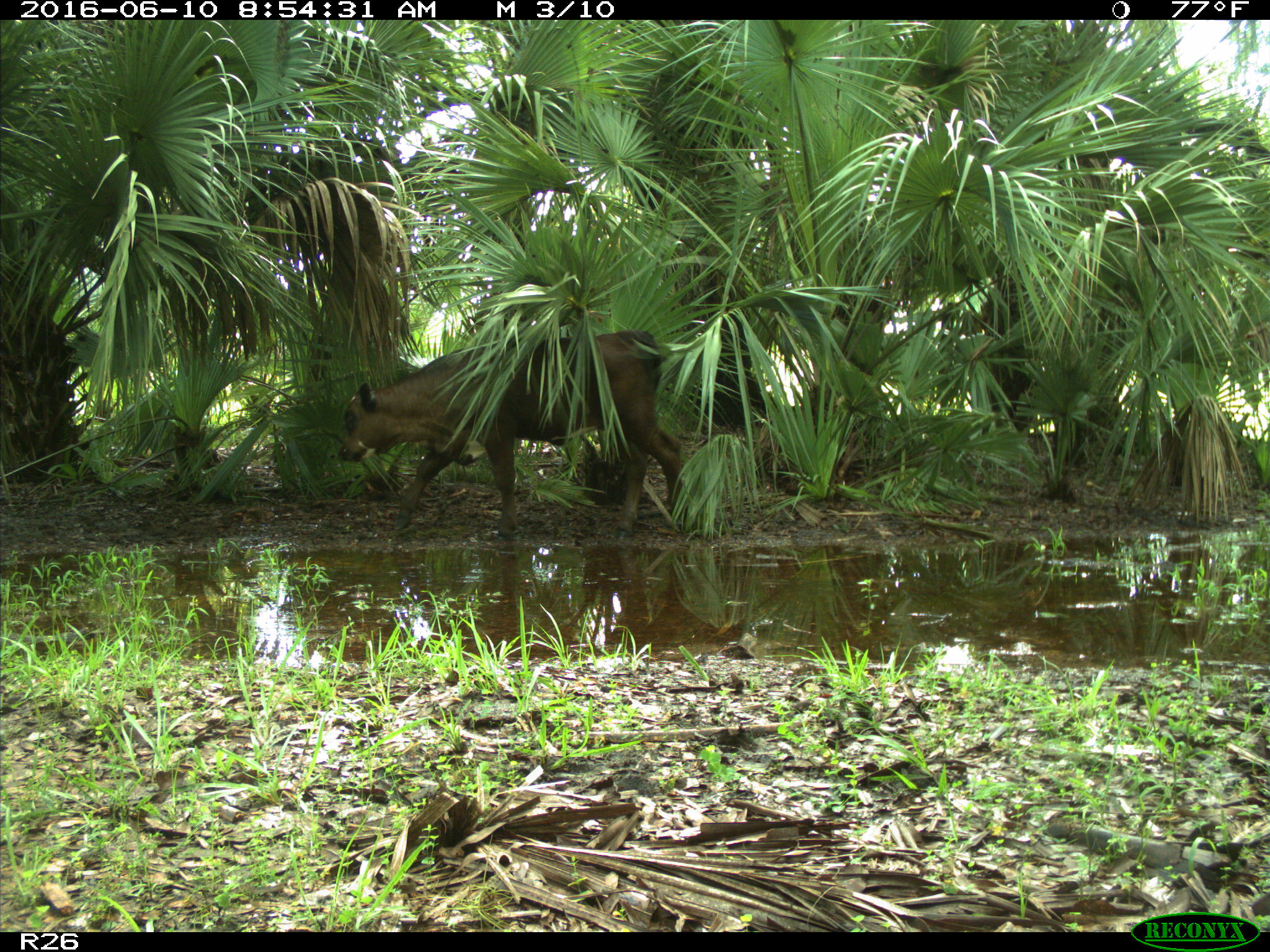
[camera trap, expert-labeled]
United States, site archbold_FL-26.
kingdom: Animalia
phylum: Chordata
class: Mammalia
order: Artiodactyla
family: Bovidae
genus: Bos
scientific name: Bos taurus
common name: domestic cow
Bos taurus (domestic cow).